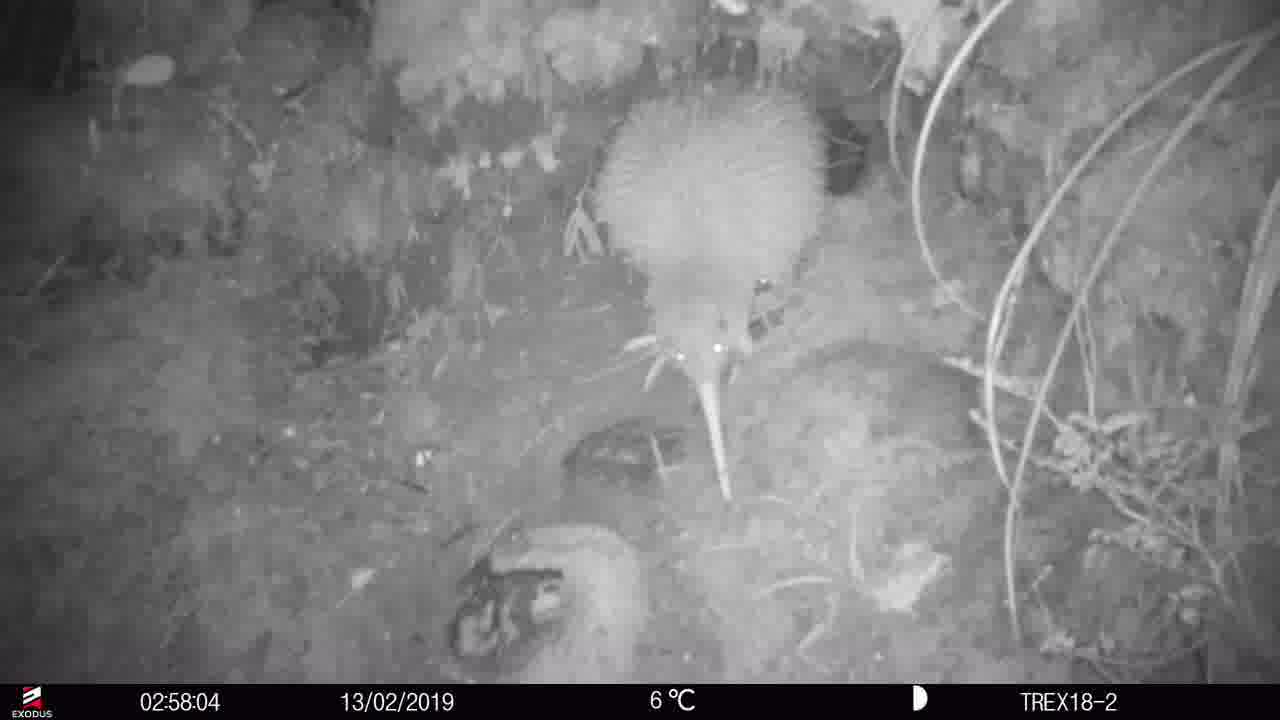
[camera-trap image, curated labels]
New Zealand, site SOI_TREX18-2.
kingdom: Animalia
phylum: Chordata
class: Aves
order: Apterygiformes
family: Apterygidae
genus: Apteryx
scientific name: Apteryx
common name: kiwi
Kiwi (Apteryx).